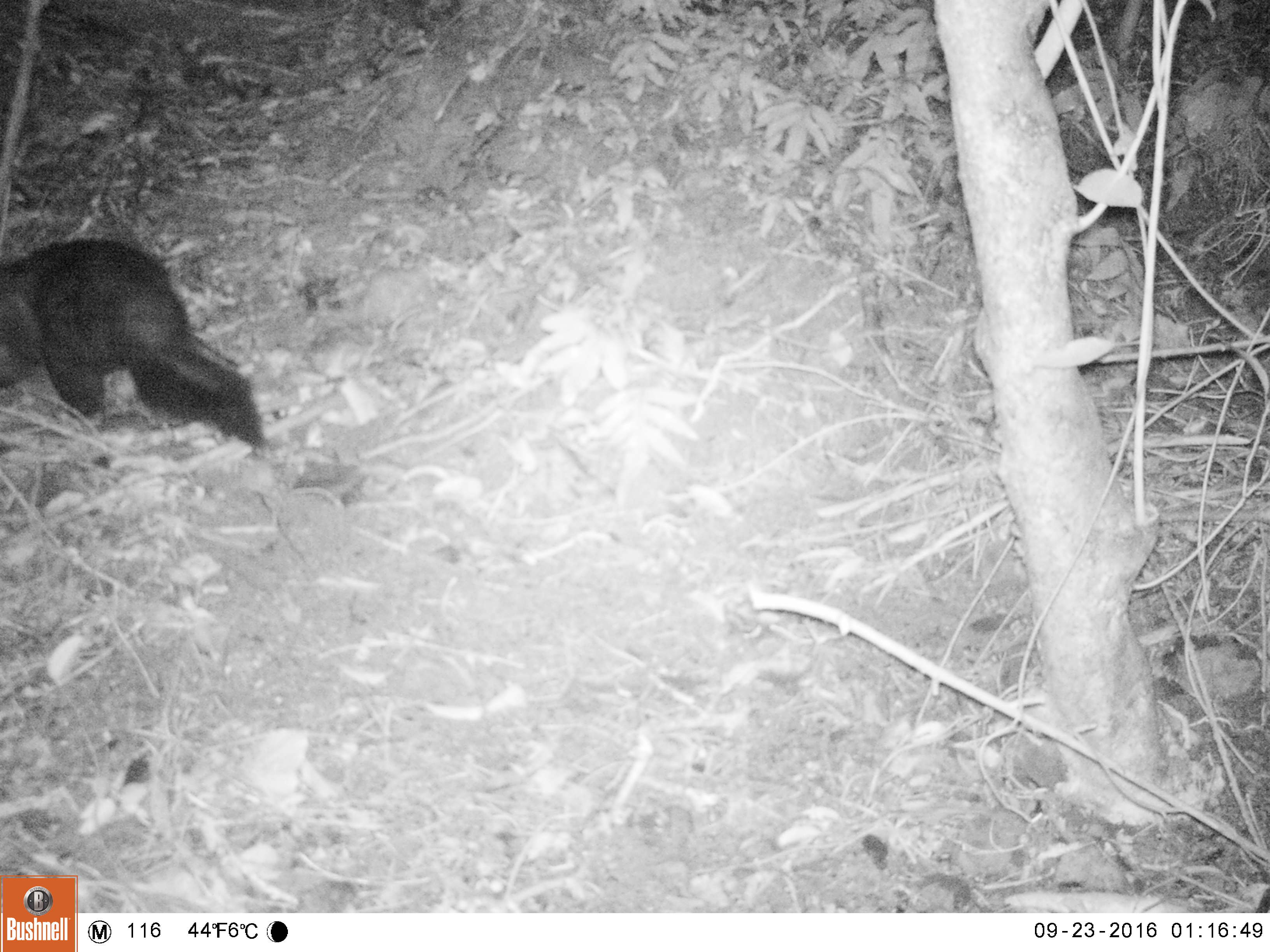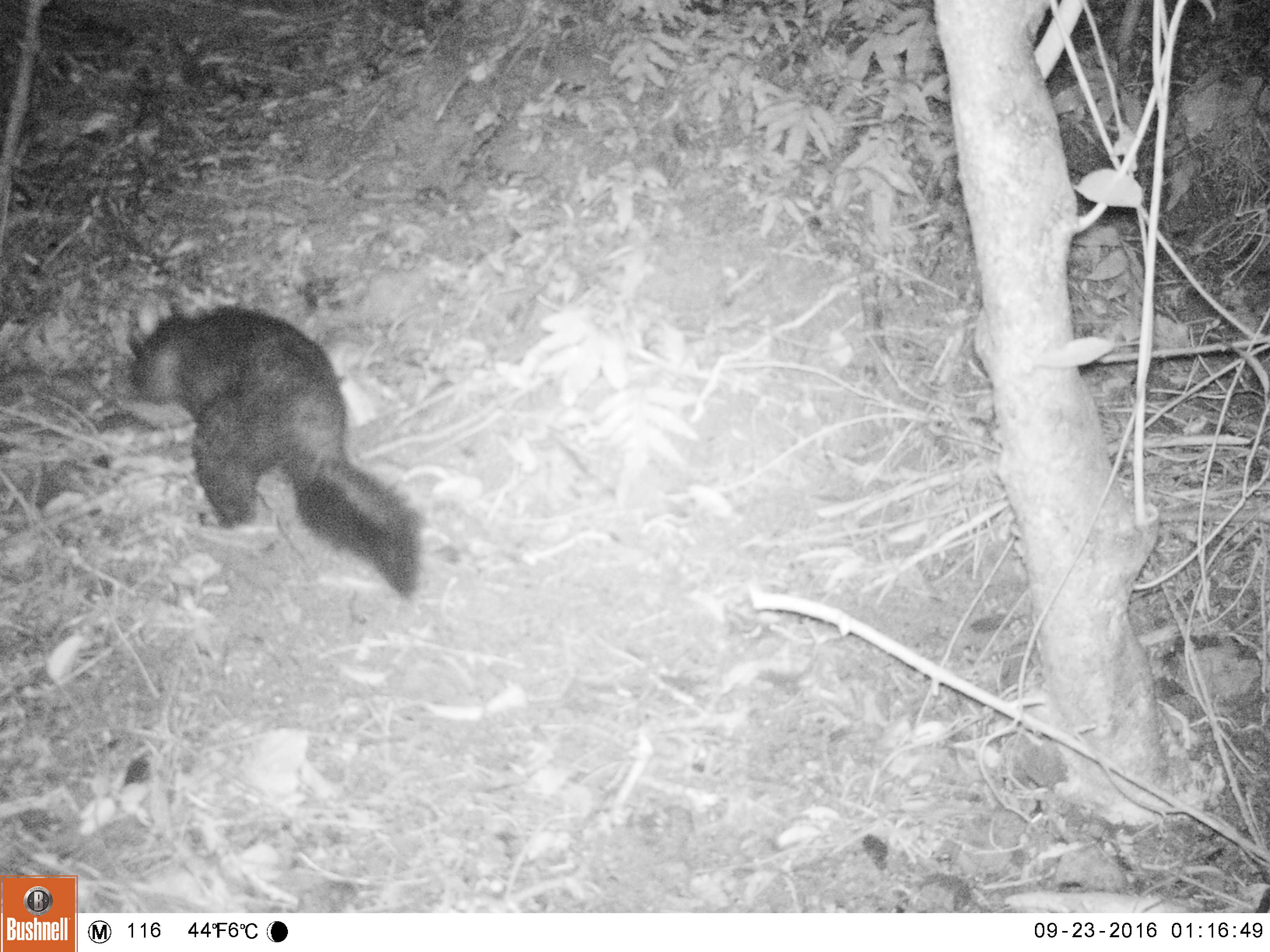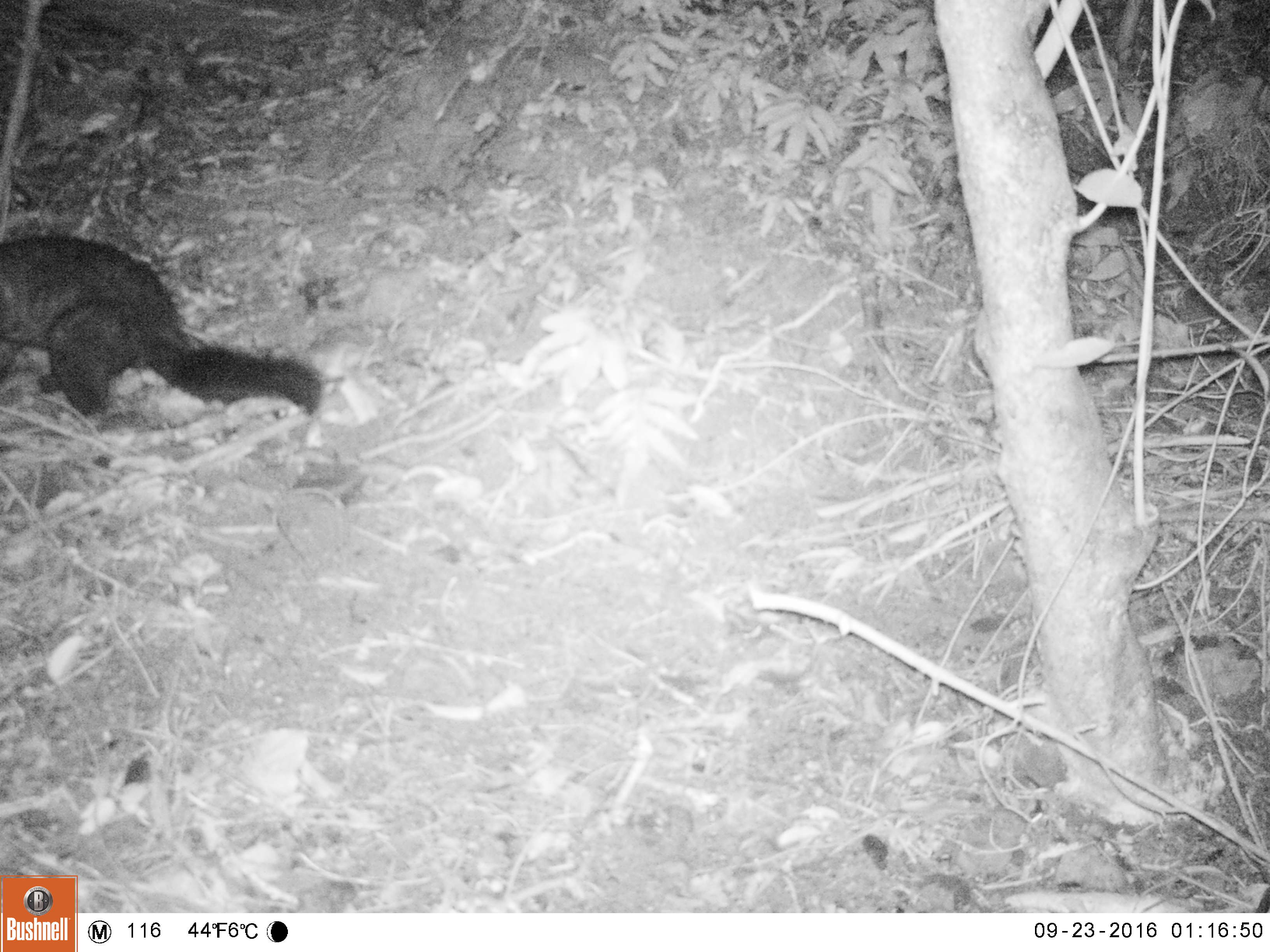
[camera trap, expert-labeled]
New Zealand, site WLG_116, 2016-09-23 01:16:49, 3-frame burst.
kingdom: Animalia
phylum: Chordata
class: Mammalia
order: Diprotodontia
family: Phalangeridae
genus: Trichosurus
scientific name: Trichosurus vulpecula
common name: common brushtail possum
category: possum